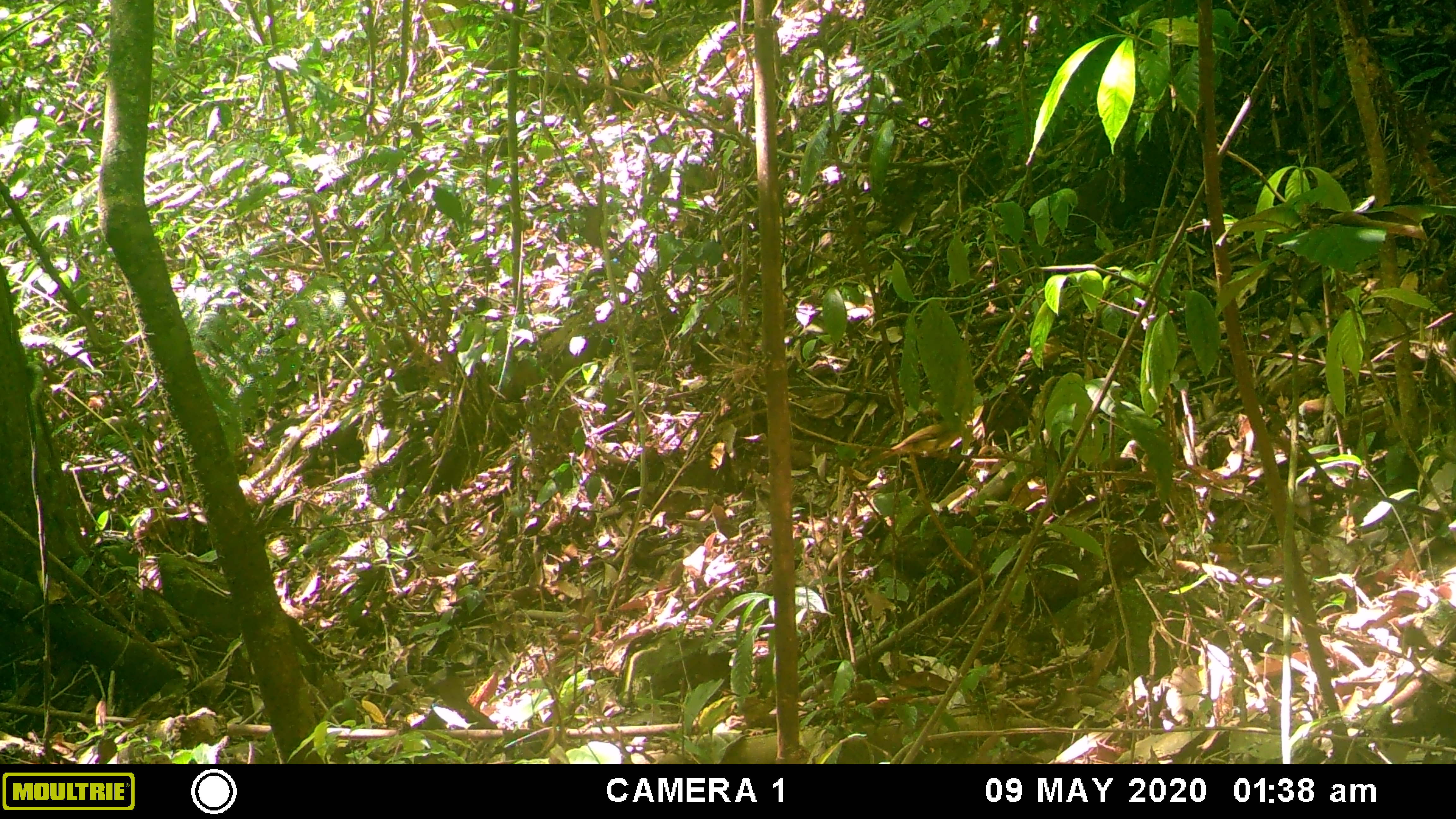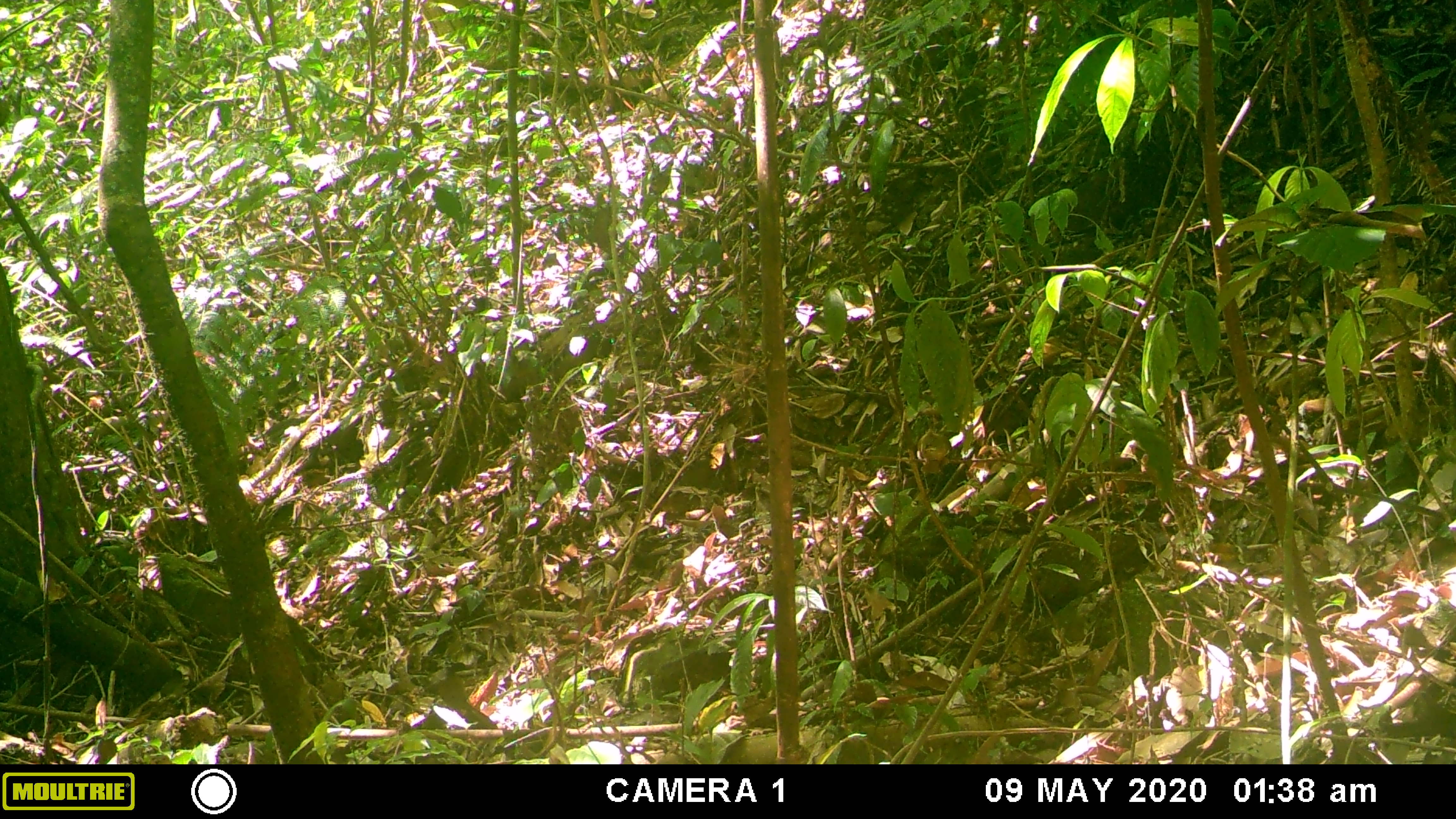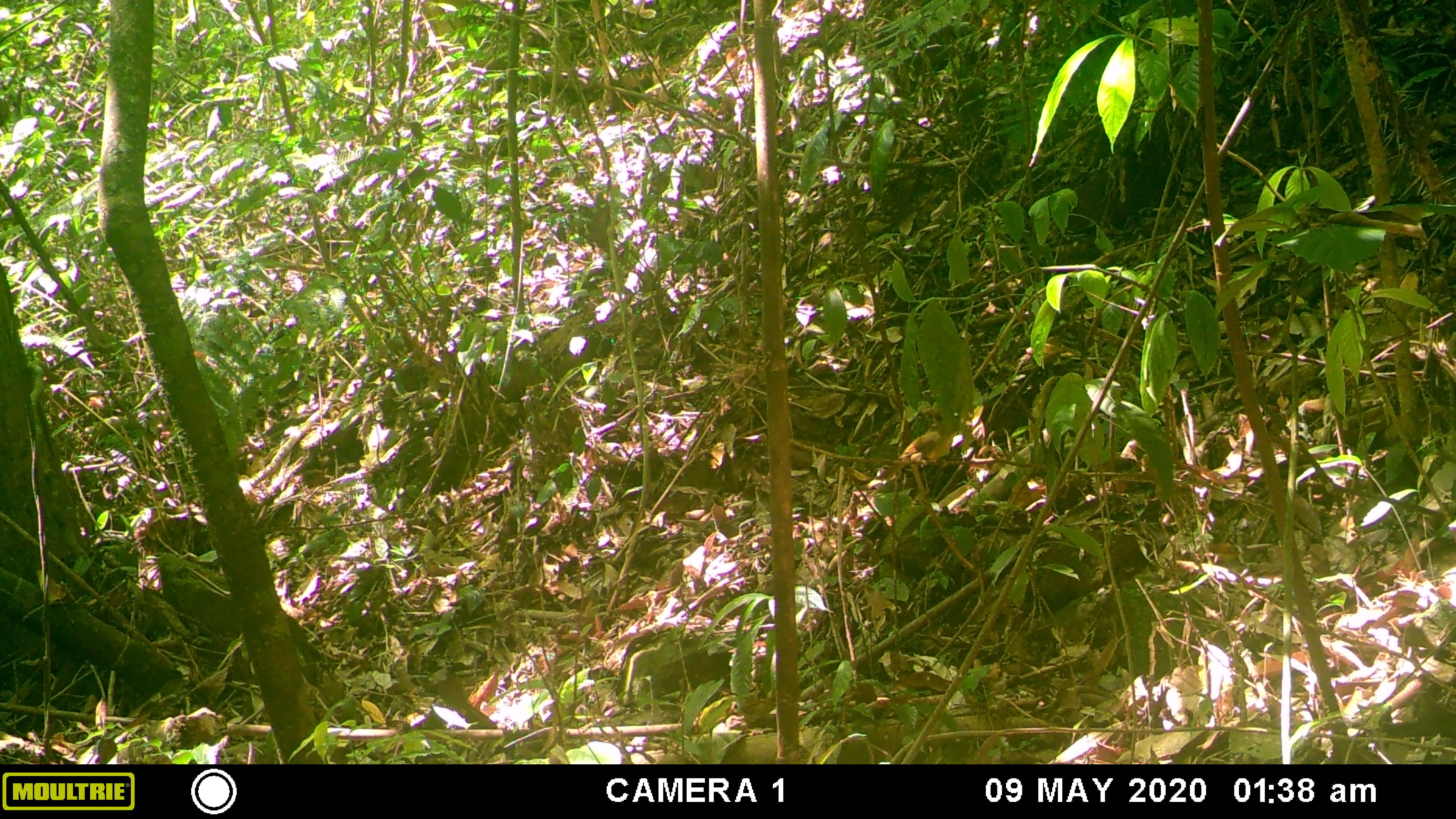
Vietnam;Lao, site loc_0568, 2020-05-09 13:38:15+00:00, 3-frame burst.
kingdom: Animalia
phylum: Chordata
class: Aves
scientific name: Aves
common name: bird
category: unidentified bird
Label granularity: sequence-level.